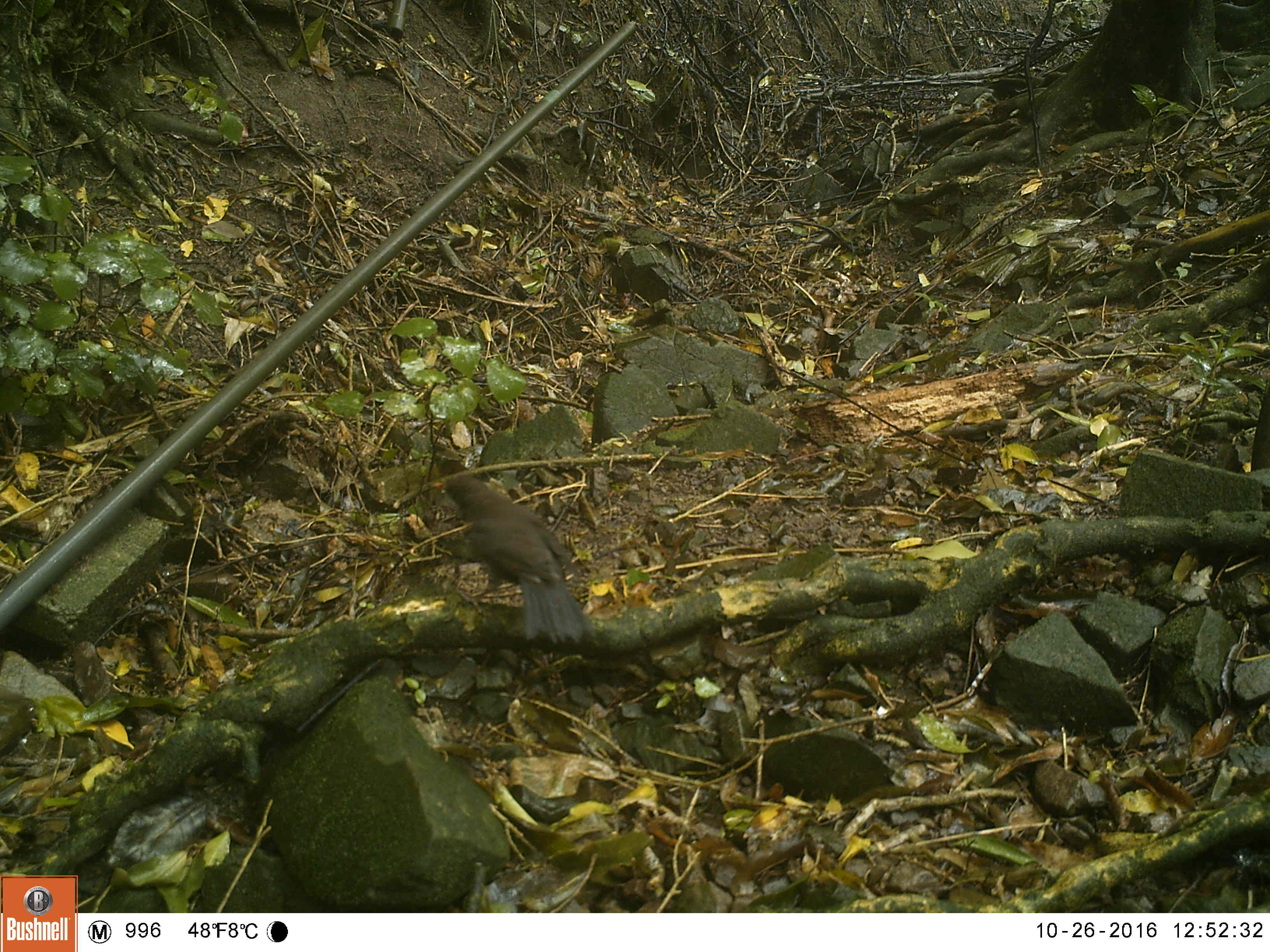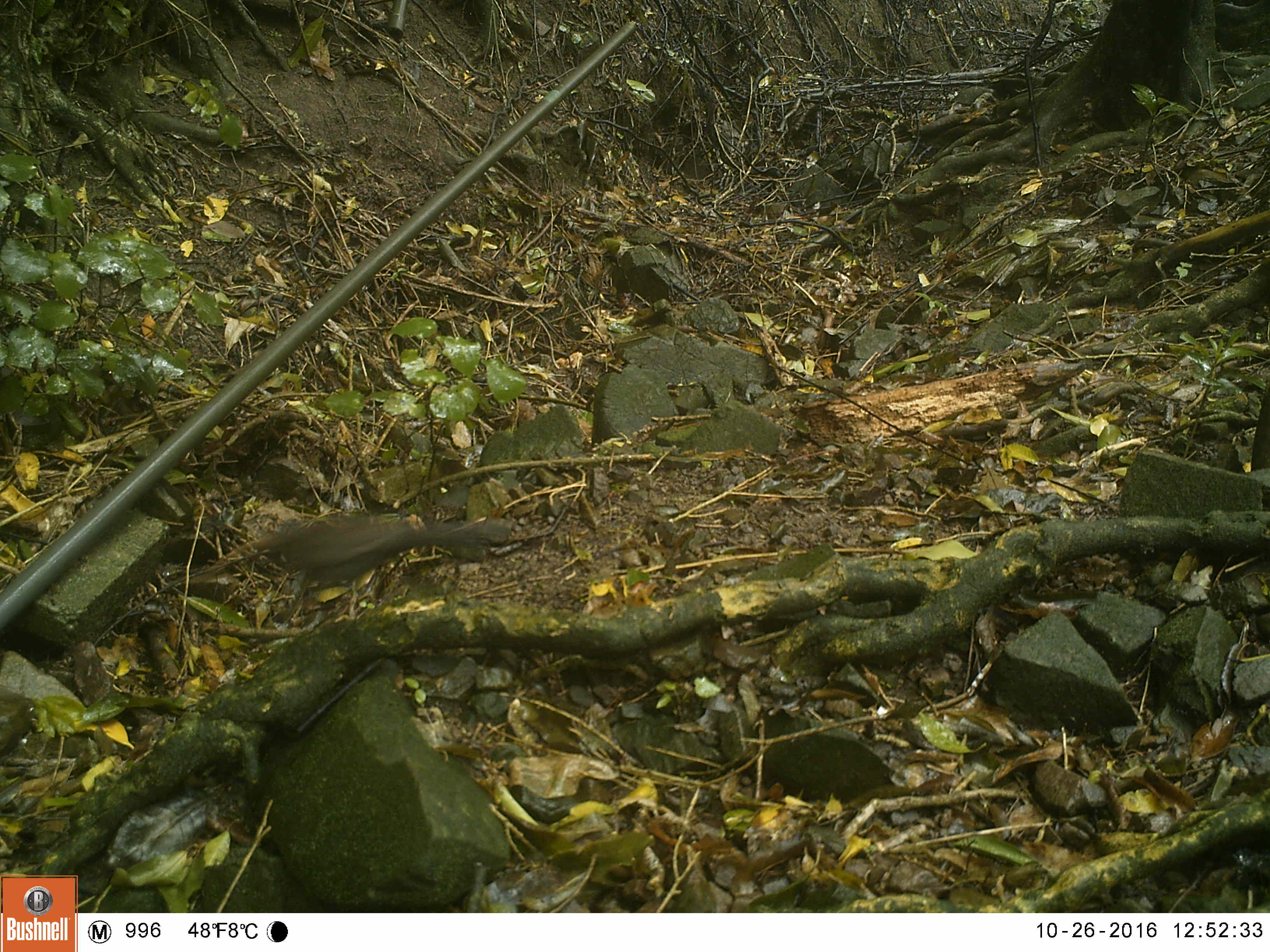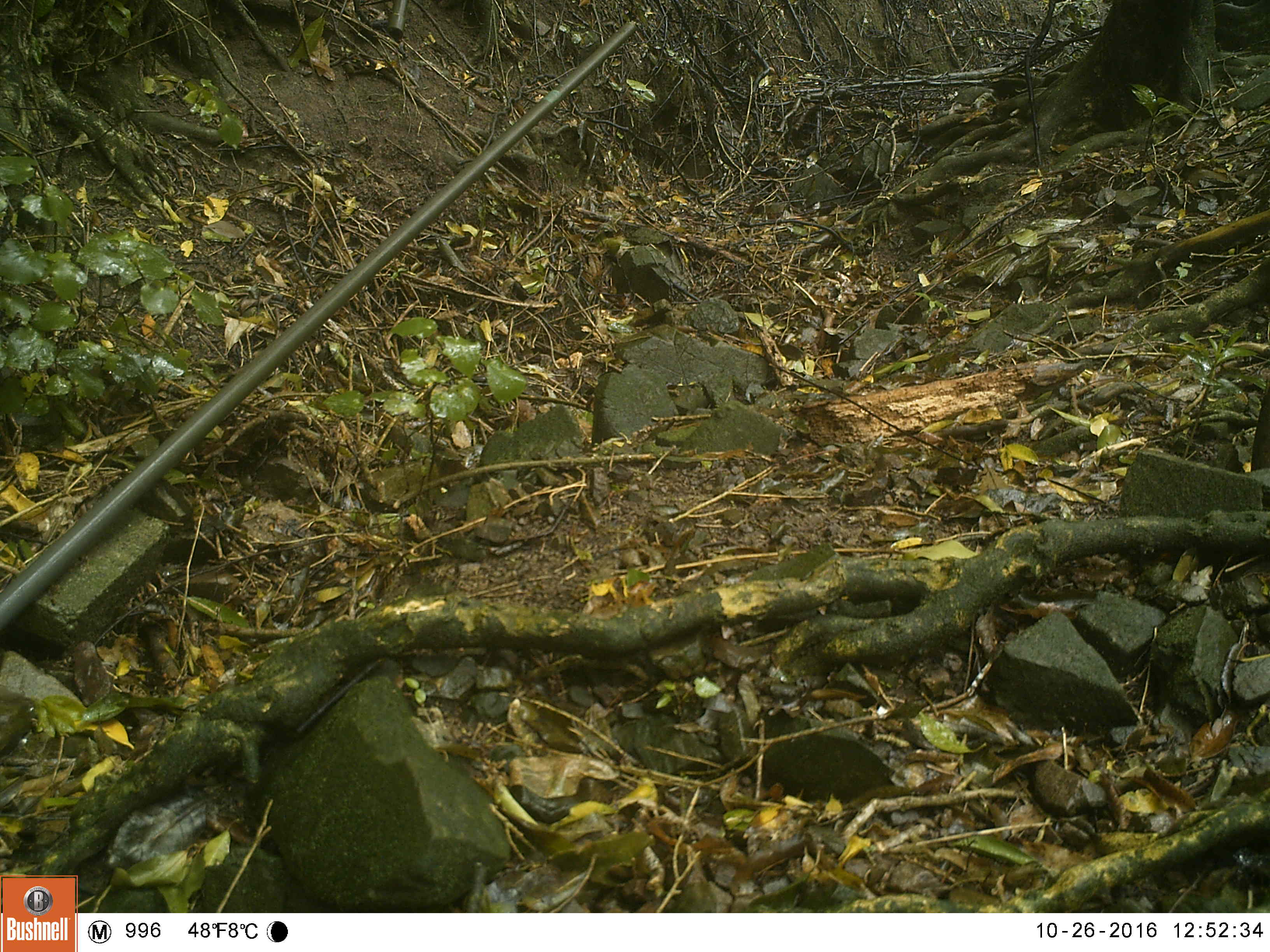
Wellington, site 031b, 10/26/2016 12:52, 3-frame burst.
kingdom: Animalia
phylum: Chordata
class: Aves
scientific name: Aves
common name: bird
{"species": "bird (Aves)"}